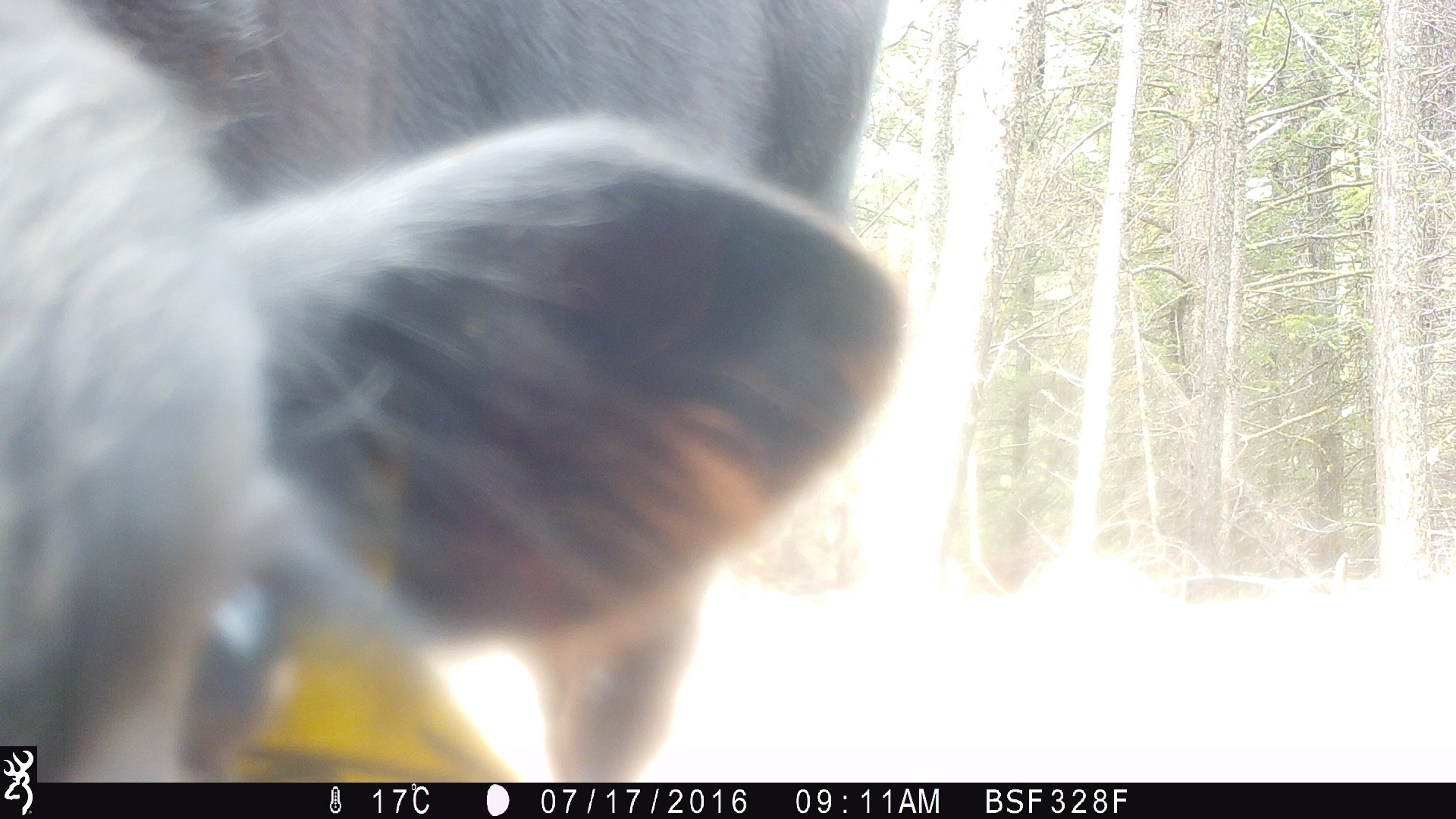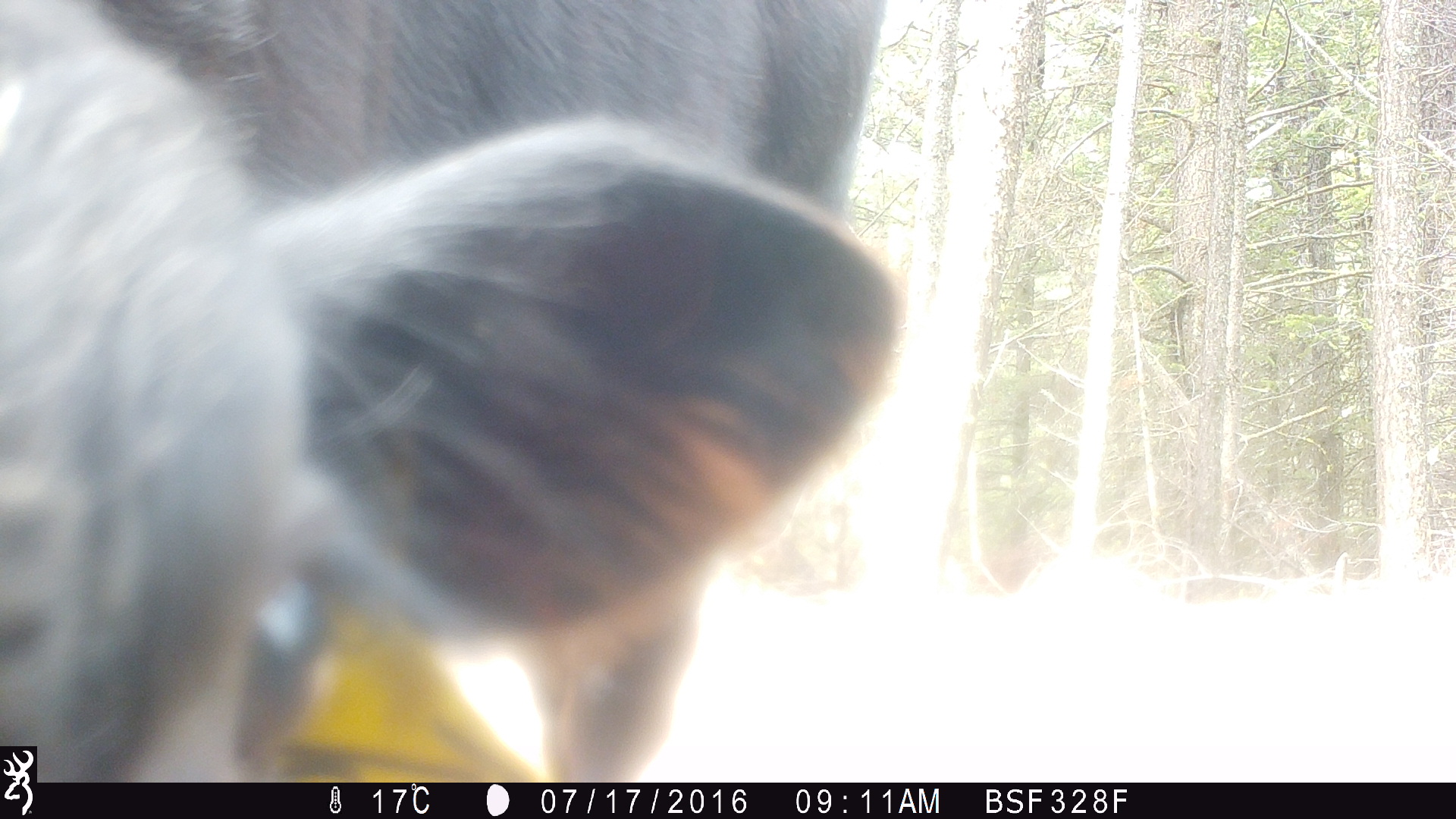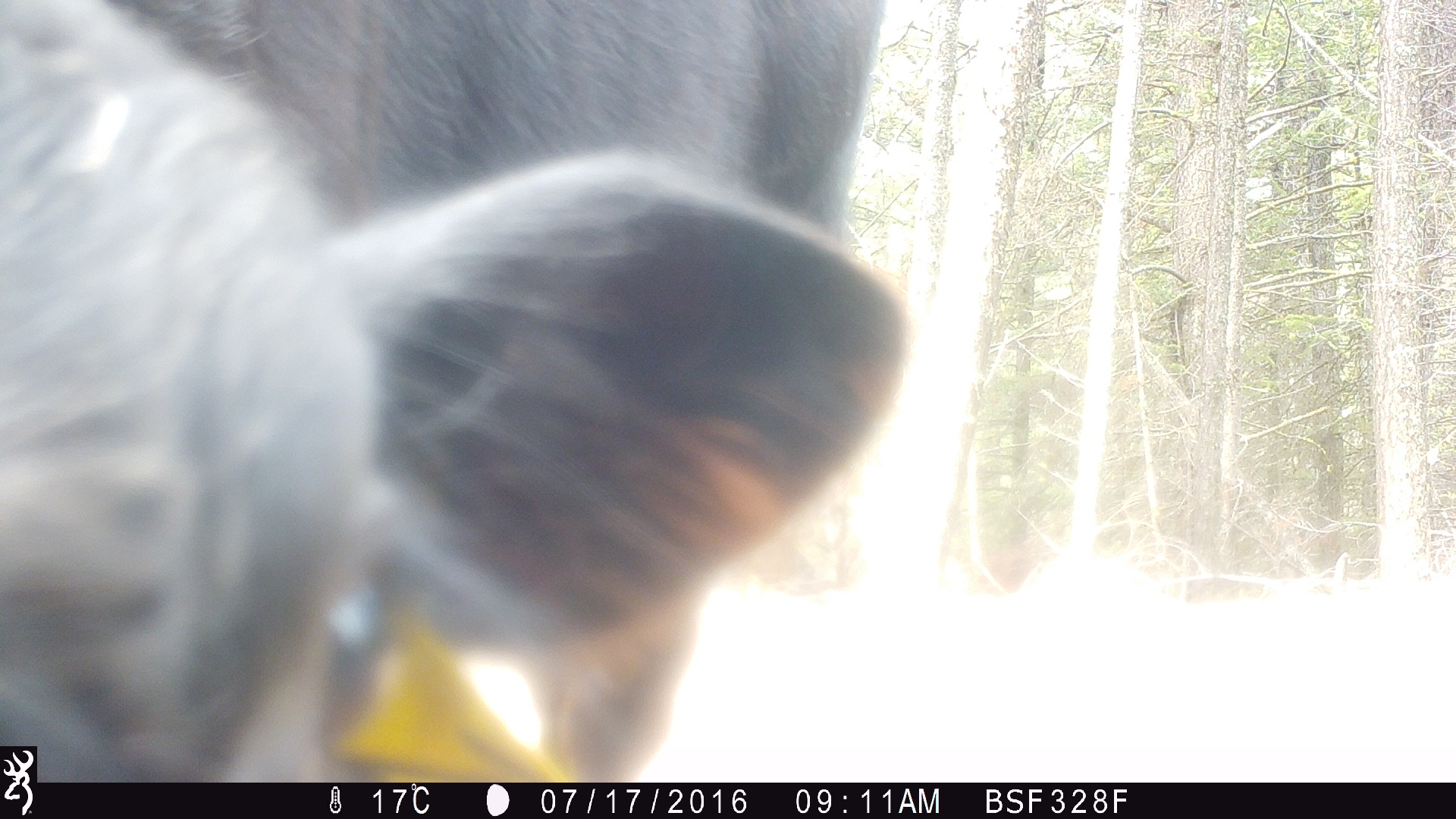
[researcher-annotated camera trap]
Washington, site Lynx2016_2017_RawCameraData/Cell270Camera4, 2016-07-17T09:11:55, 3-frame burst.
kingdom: Animalia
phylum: Chordata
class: Mammalia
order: Artiodactyla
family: Bovidae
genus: Bos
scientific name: Bos taurus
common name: domestic cattle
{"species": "domestic cattle (Bos taurus)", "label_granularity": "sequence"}